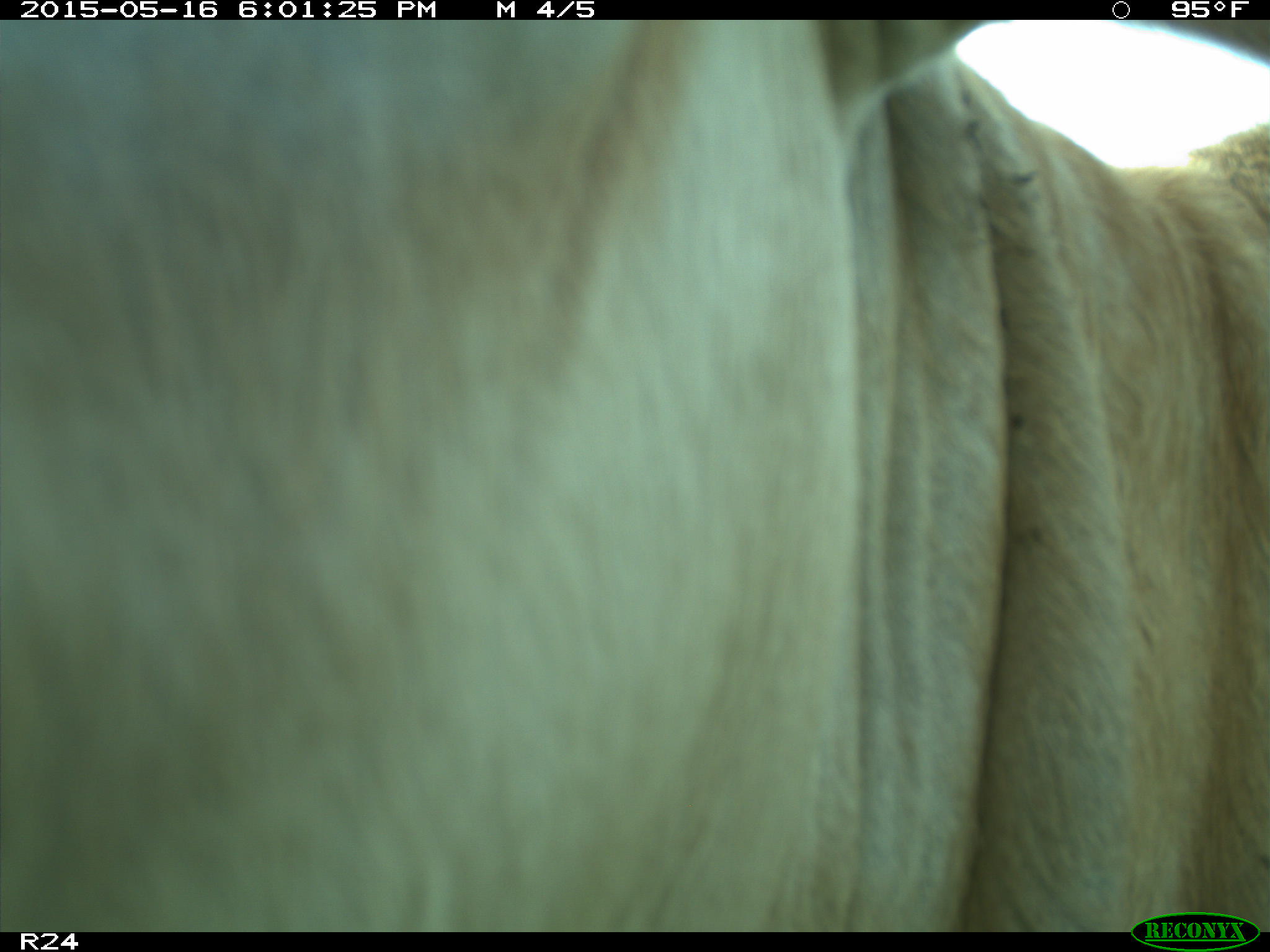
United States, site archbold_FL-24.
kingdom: Animalia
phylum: Chordata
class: Mammalia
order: Artiodactyla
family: Bovidae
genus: Bos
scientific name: Bos taurus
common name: domestic cow